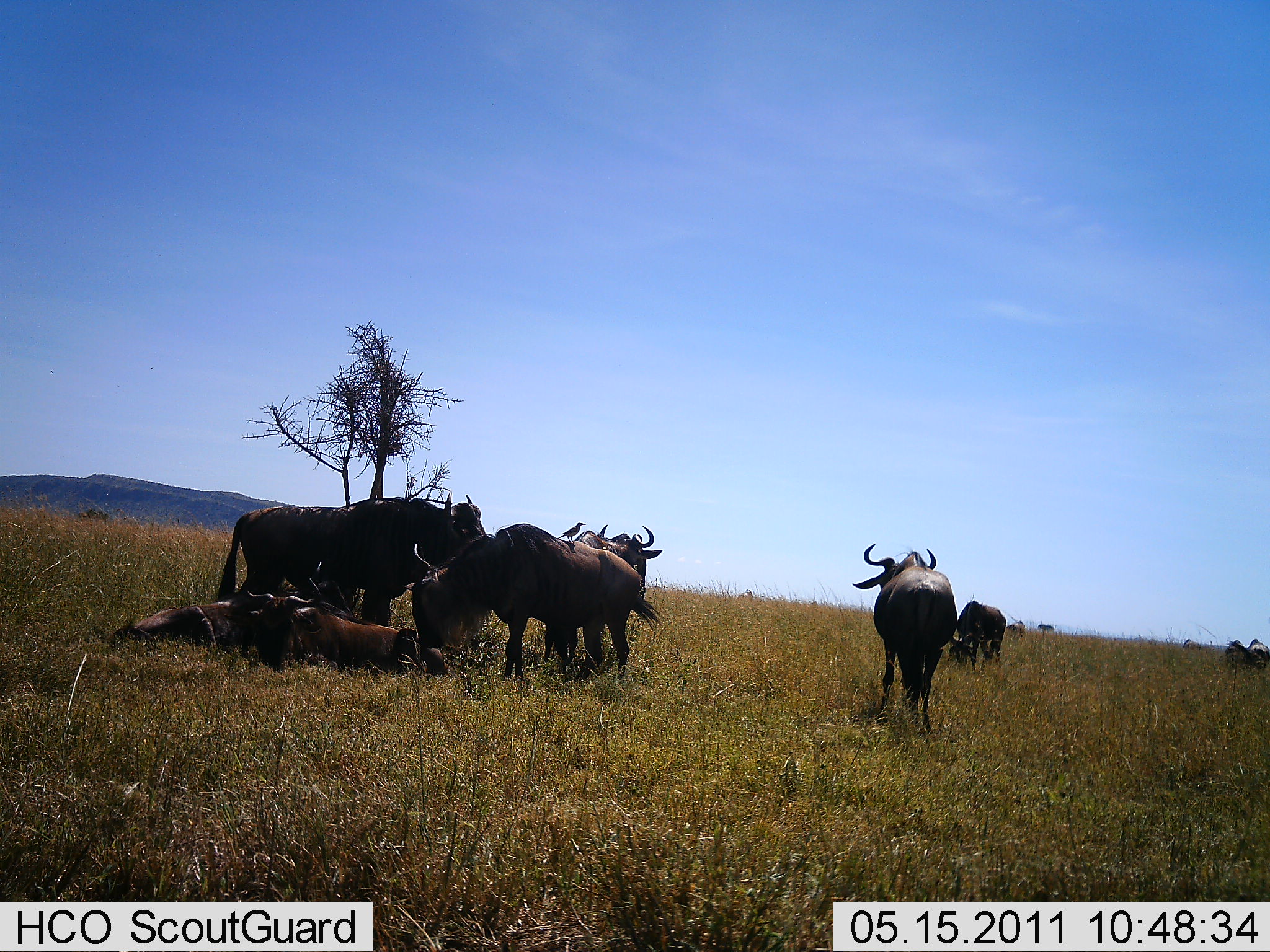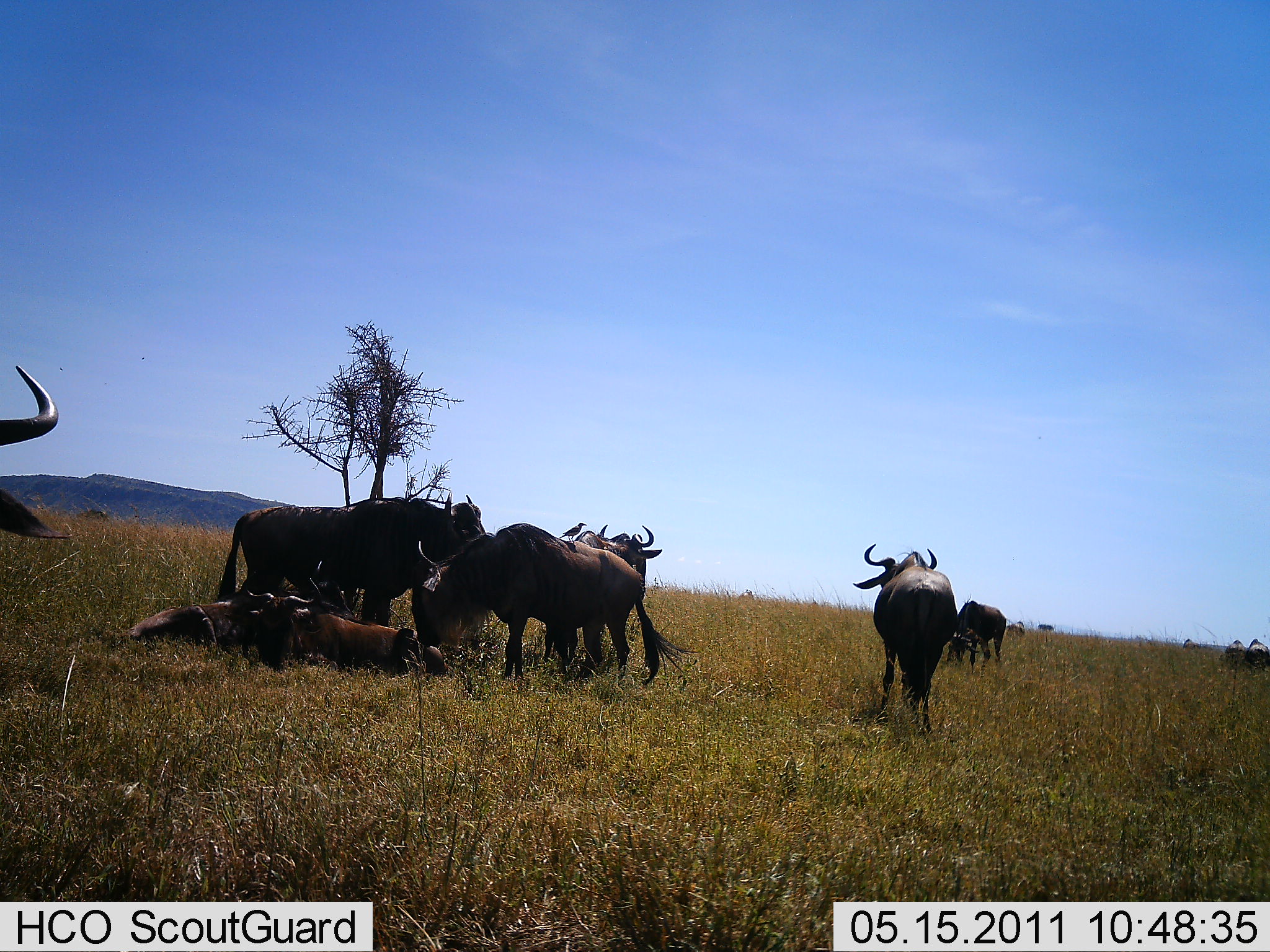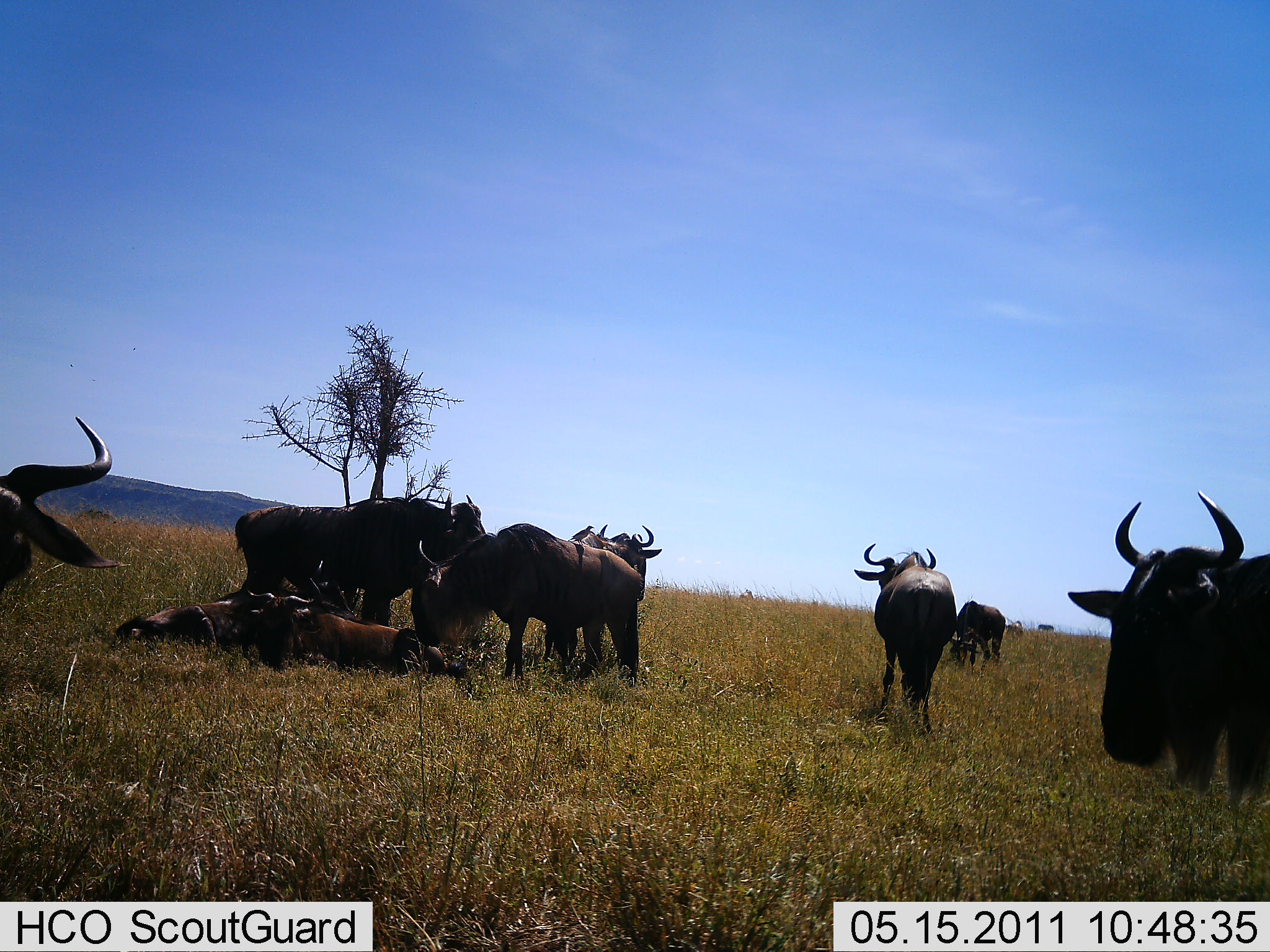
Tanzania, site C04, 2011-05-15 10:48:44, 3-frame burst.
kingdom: Animalia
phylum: Chordata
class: Mammalia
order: Artiodactyla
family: Bovidae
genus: Connochaetes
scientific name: Connochaetes taurinus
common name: blue wildebeest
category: wildebeest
Wildebeest (blue wildebeest) (Connochaetes taurinus), count 10. Behavior (volunteer vote fractions): standing 81%, resting 88%, moving 25%, interacting 12%. Young present (vote fraction): 0%. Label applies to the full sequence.